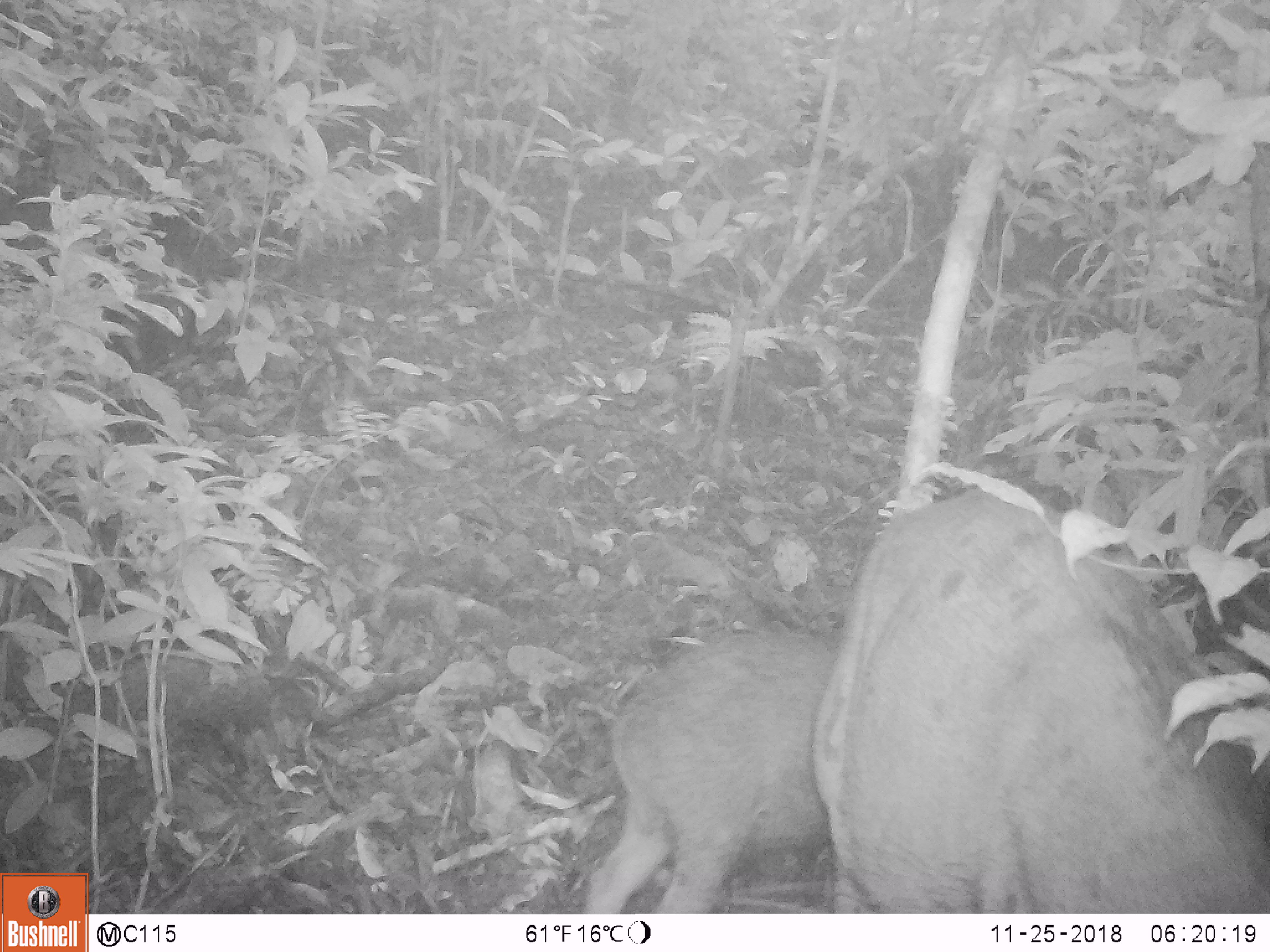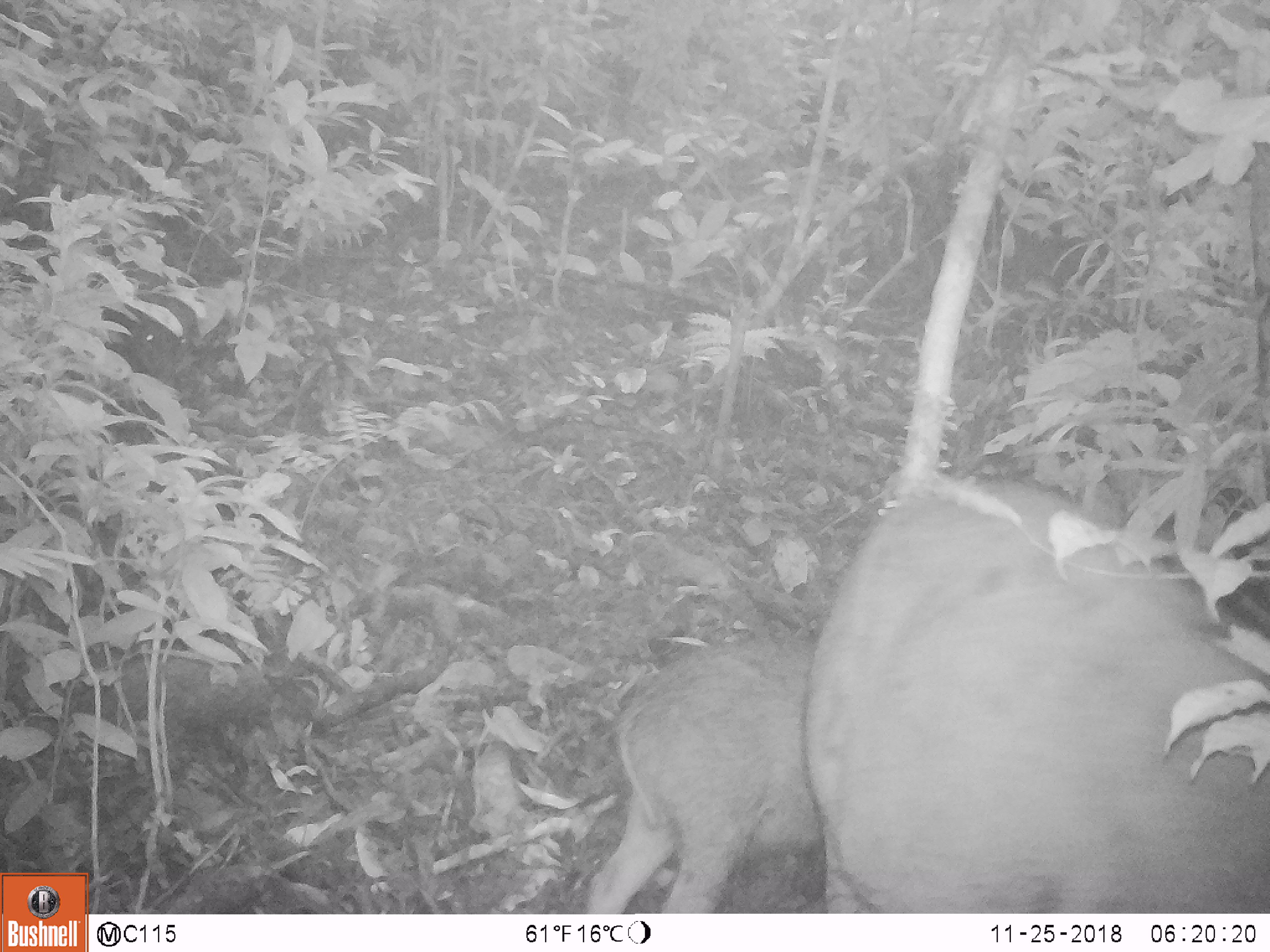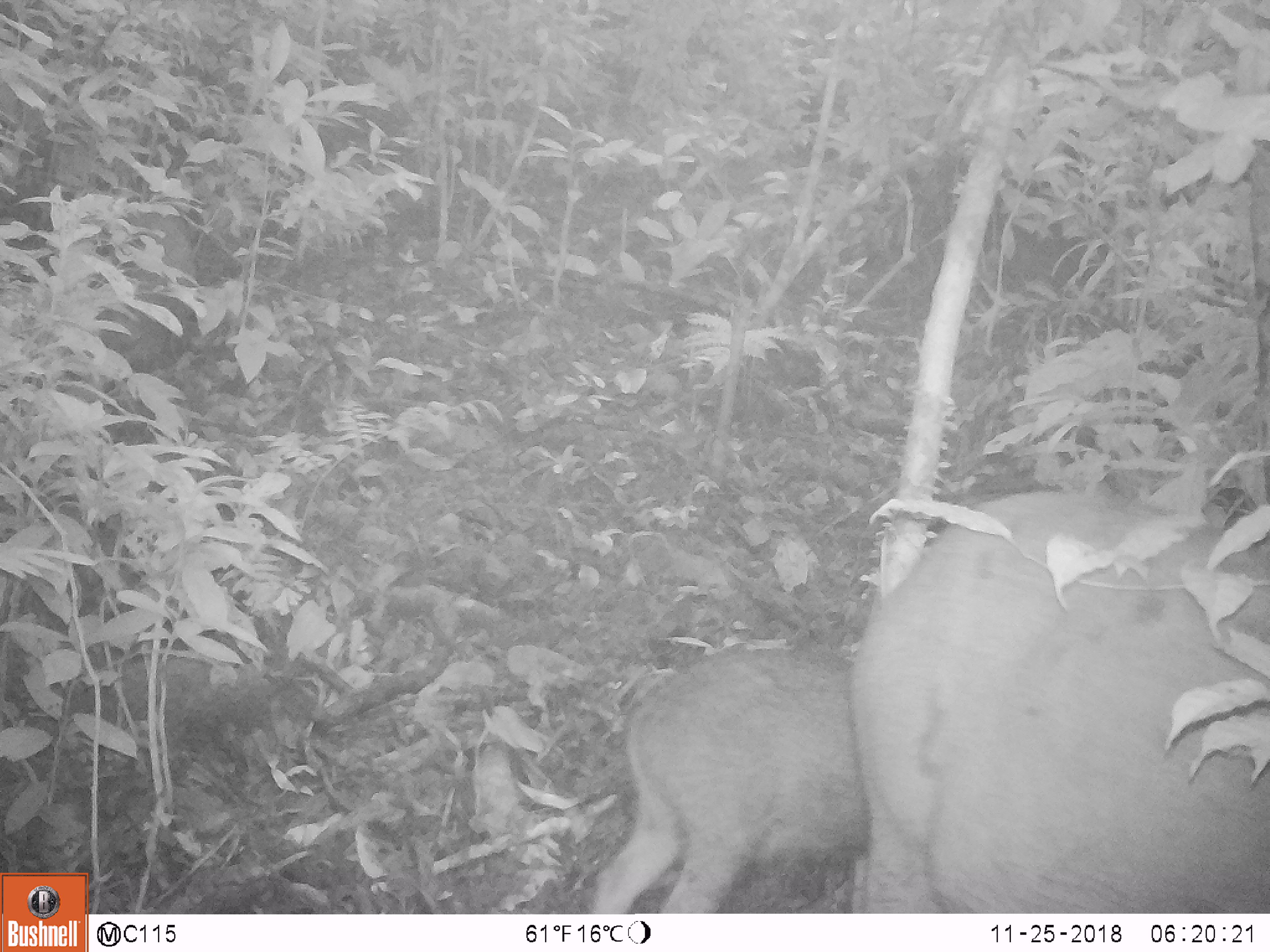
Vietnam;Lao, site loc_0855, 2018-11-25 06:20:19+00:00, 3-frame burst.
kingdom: Animalia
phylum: Chordata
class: Mammalia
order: Artiodactyla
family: Suidae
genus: Sus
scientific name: Sus scrofa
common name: eurasian wild pig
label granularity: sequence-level